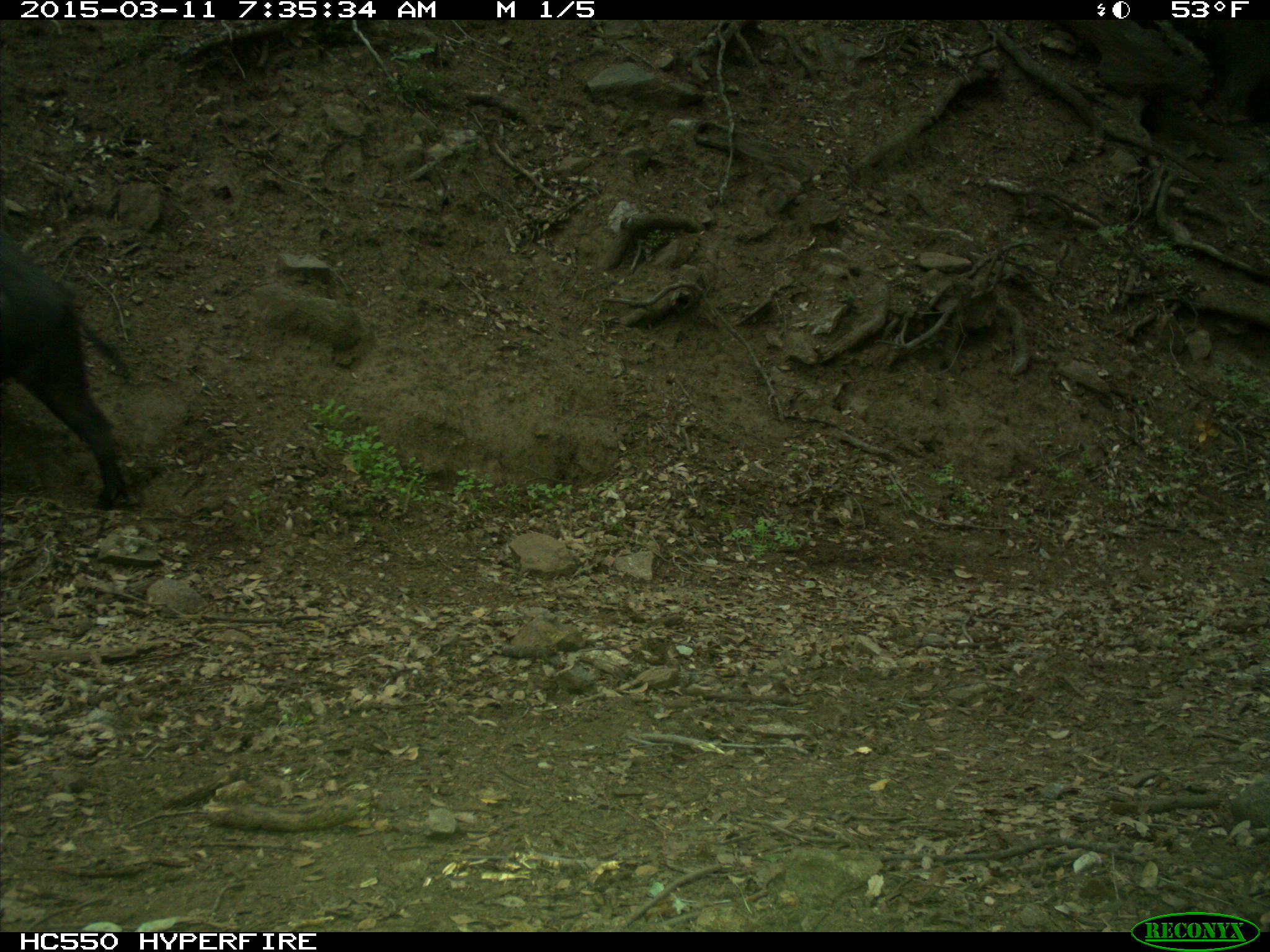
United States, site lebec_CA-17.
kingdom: Animalia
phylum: Chordata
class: Mammalia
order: Artiodactyla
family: Suidae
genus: Sus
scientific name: Sus scrofa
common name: wild boar